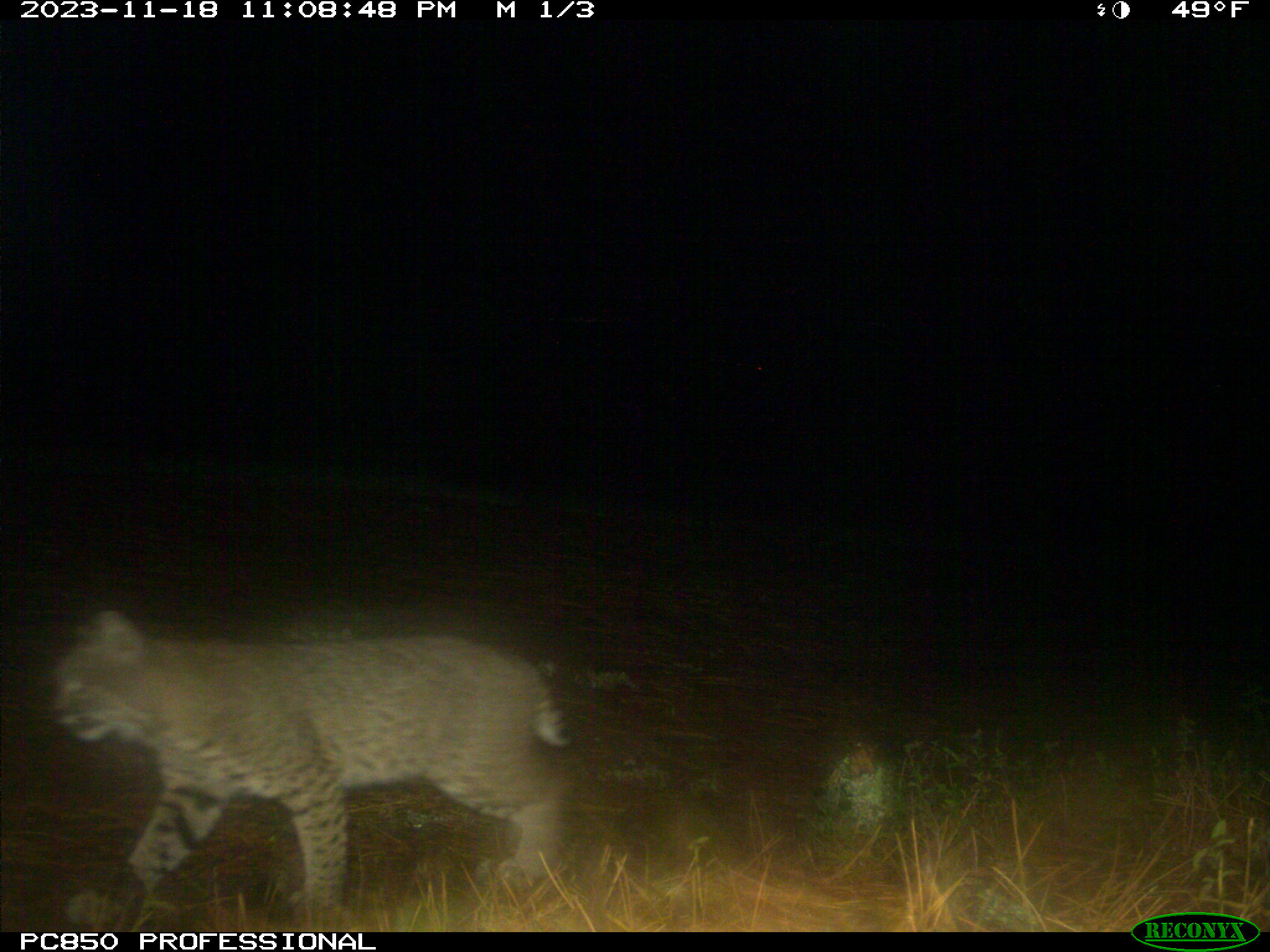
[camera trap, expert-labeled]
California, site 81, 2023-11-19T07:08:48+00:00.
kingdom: Animalia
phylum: Chordata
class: Mammalia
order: Carnivora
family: Felidae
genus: Lynx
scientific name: Lynx rufus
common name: bobcat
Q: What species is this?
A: Bobcat (Lynx rufus).